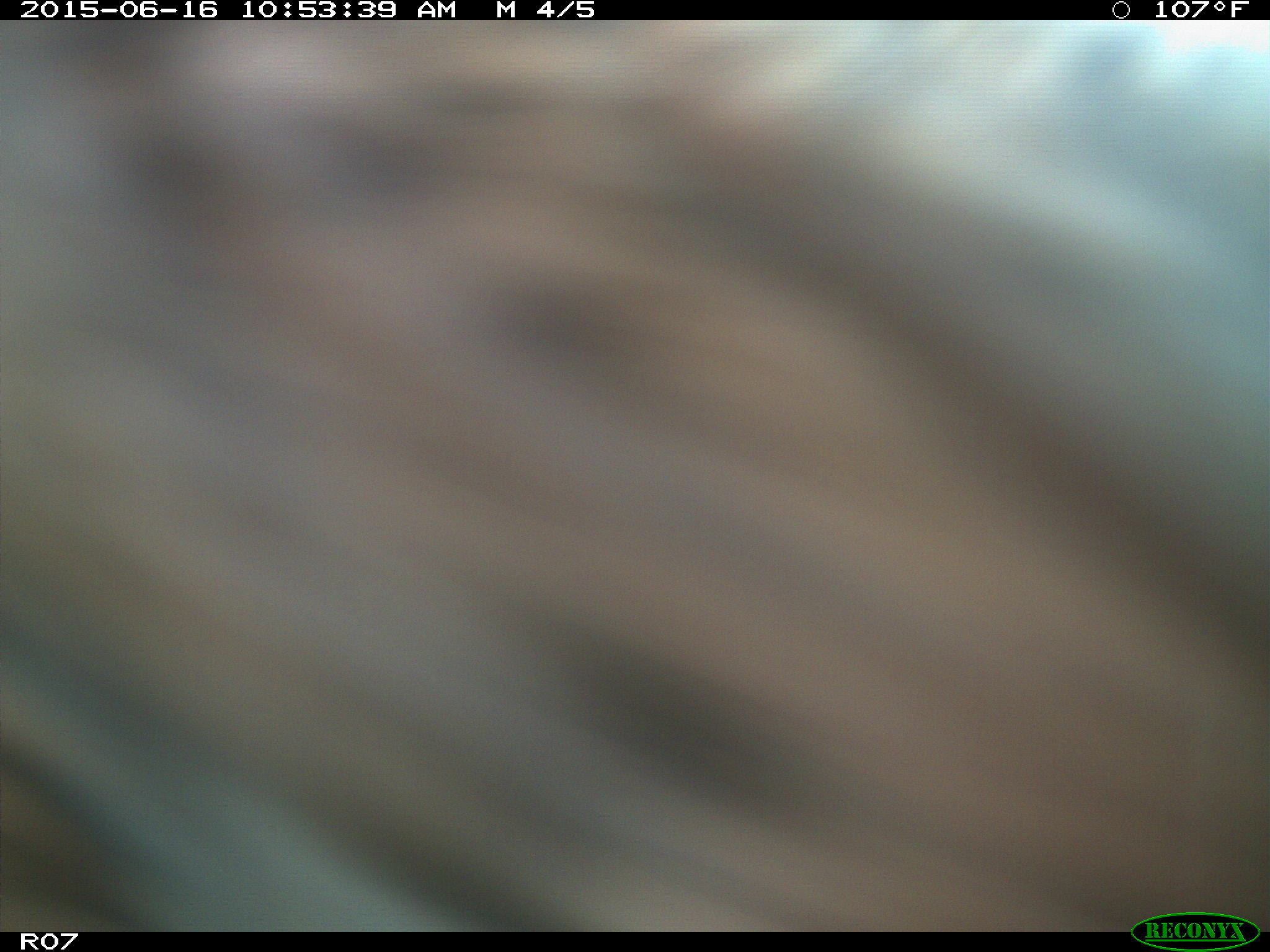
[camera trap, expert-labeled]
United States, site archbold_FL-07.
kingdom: Animalia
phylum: Chordata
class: Mammalia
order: Artiodactyla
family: Bovidae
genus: Bos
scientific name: Bos taurus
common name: domestic cow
Bos taurus (domestic cow).